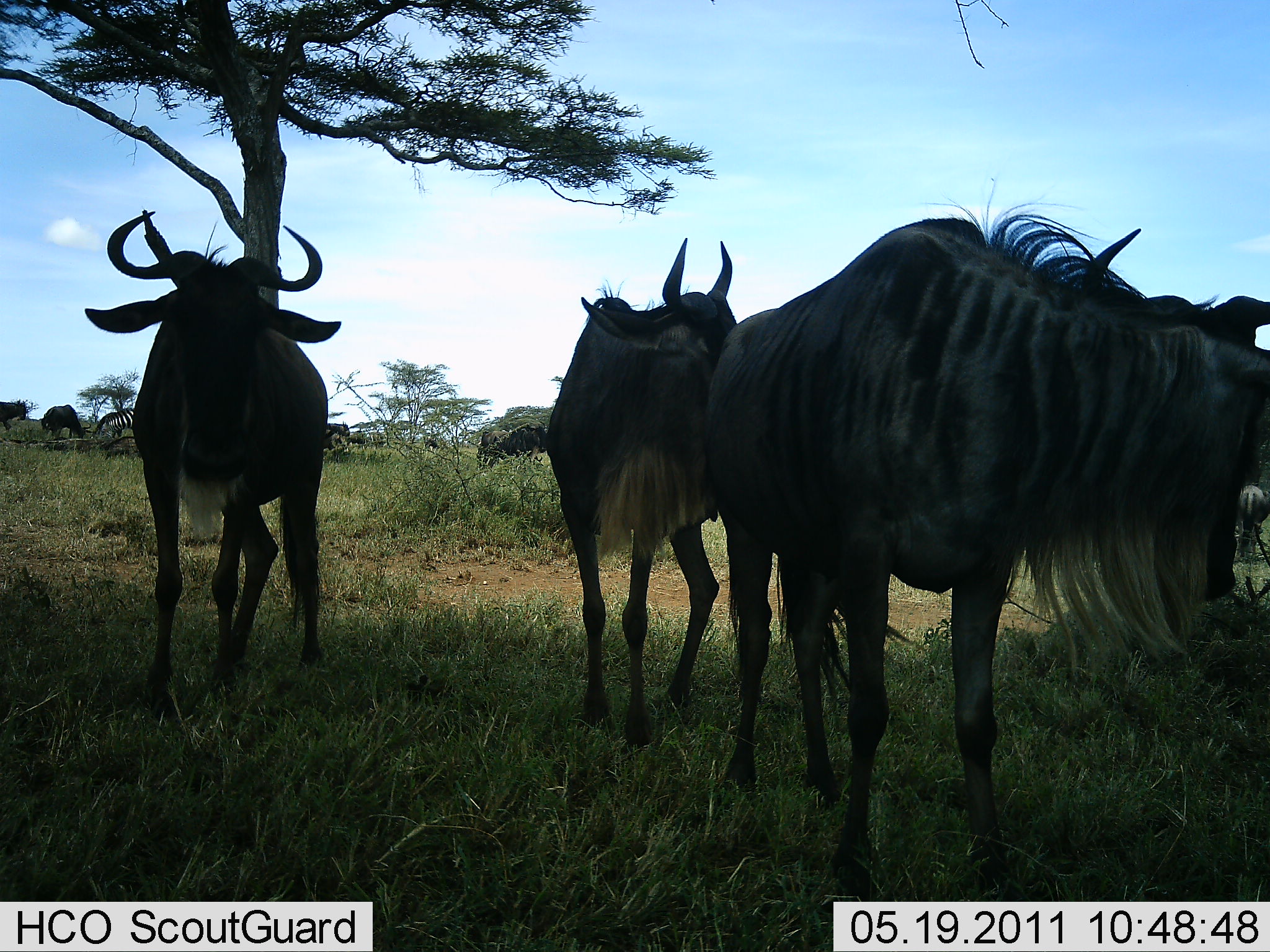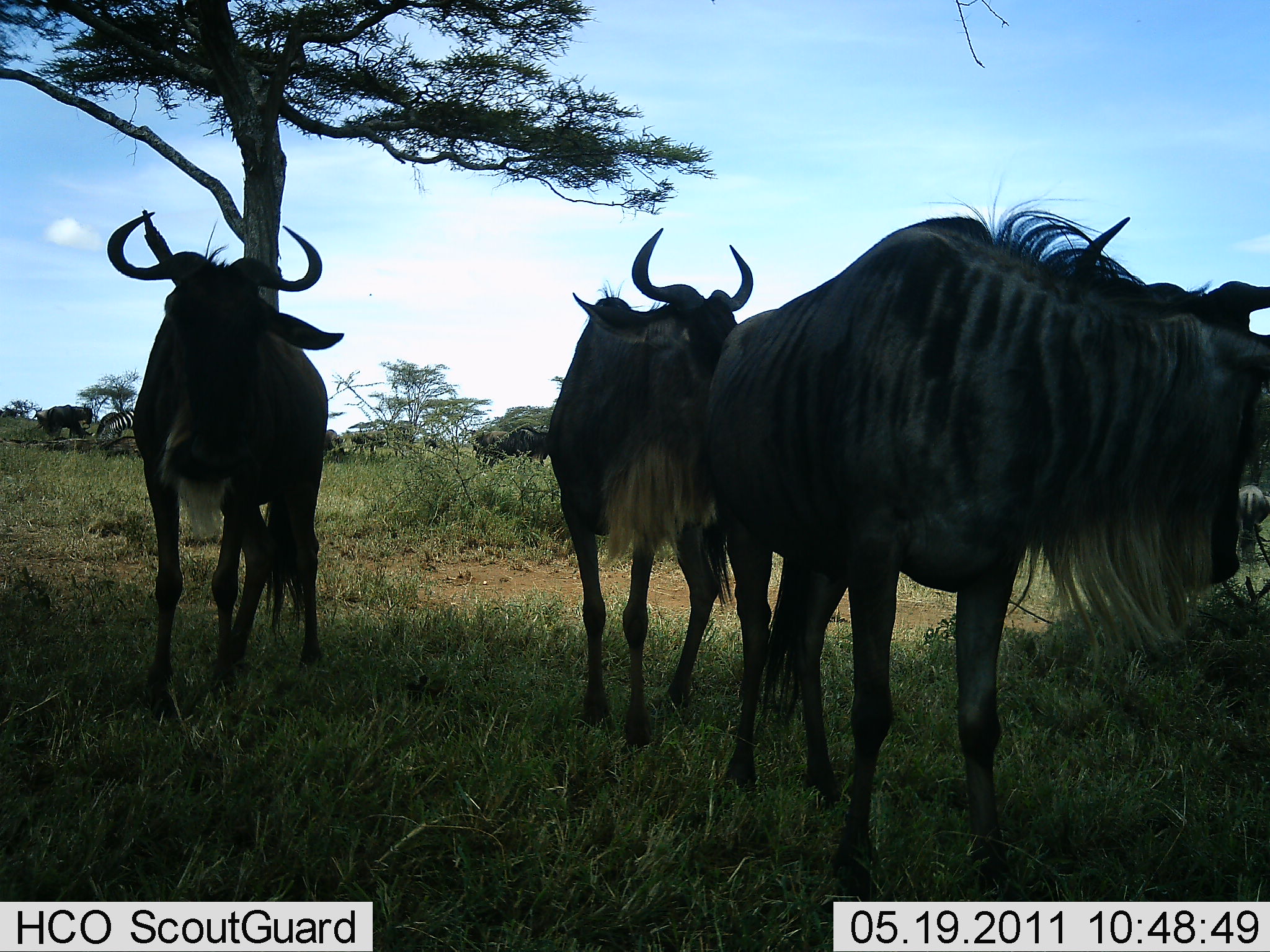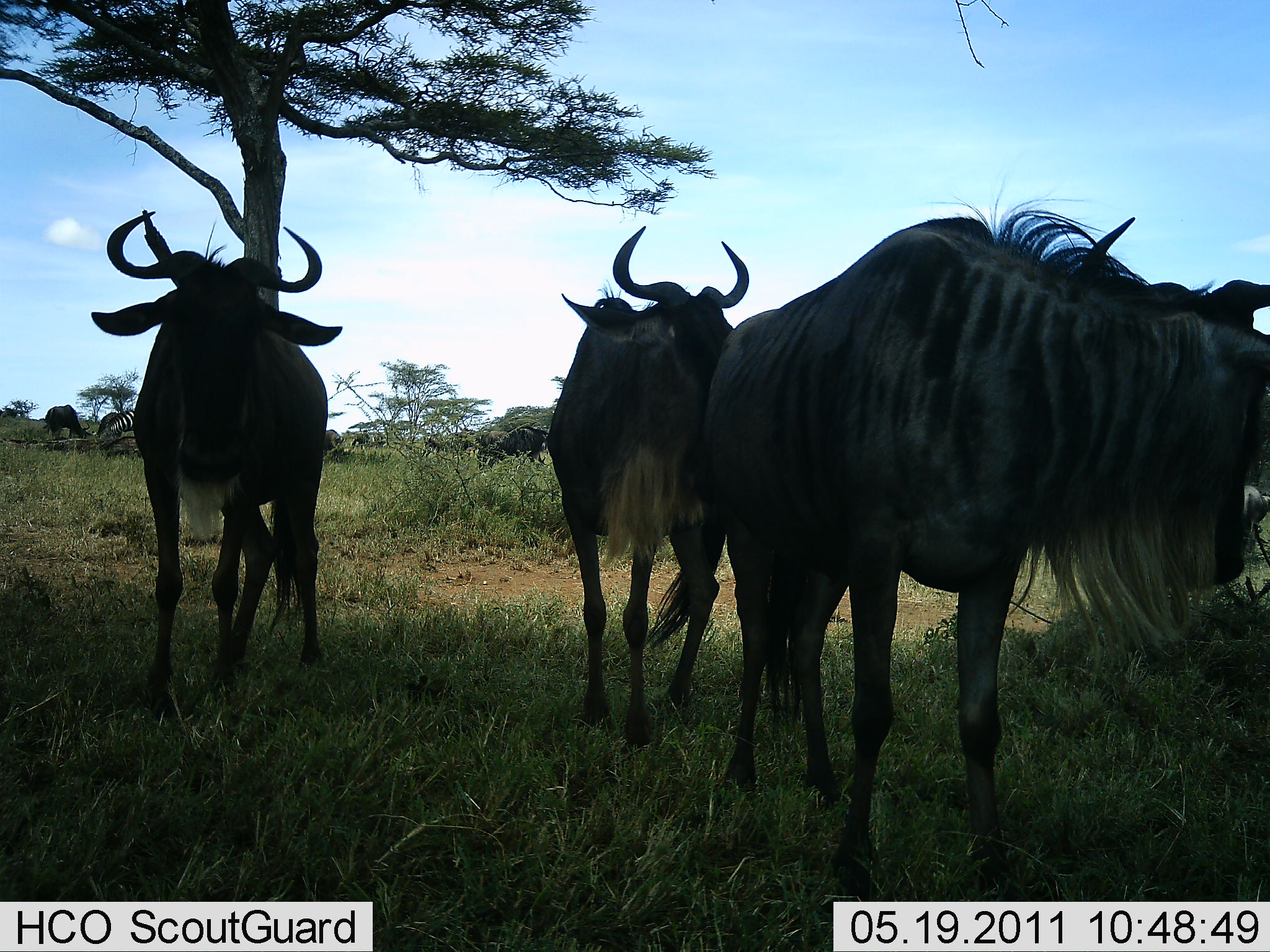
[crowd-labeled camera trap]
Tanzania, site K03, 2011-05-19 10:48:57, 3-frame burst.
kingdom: Animalia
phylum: Chordata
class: Mammalia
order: Artiodactyla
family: Bovidae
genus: Connochaetes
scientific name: Connochaetes taurinus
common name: blue wildebeest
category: wildebeest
Wildebeest (blue wildebeest) (Connochaetes taurinus), count 8. Behavior (volunteer vote fractions): standing 80%, resting 7%, moving 47%, interacting 0%. Young present (vote fraction): 0%. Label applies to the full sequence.